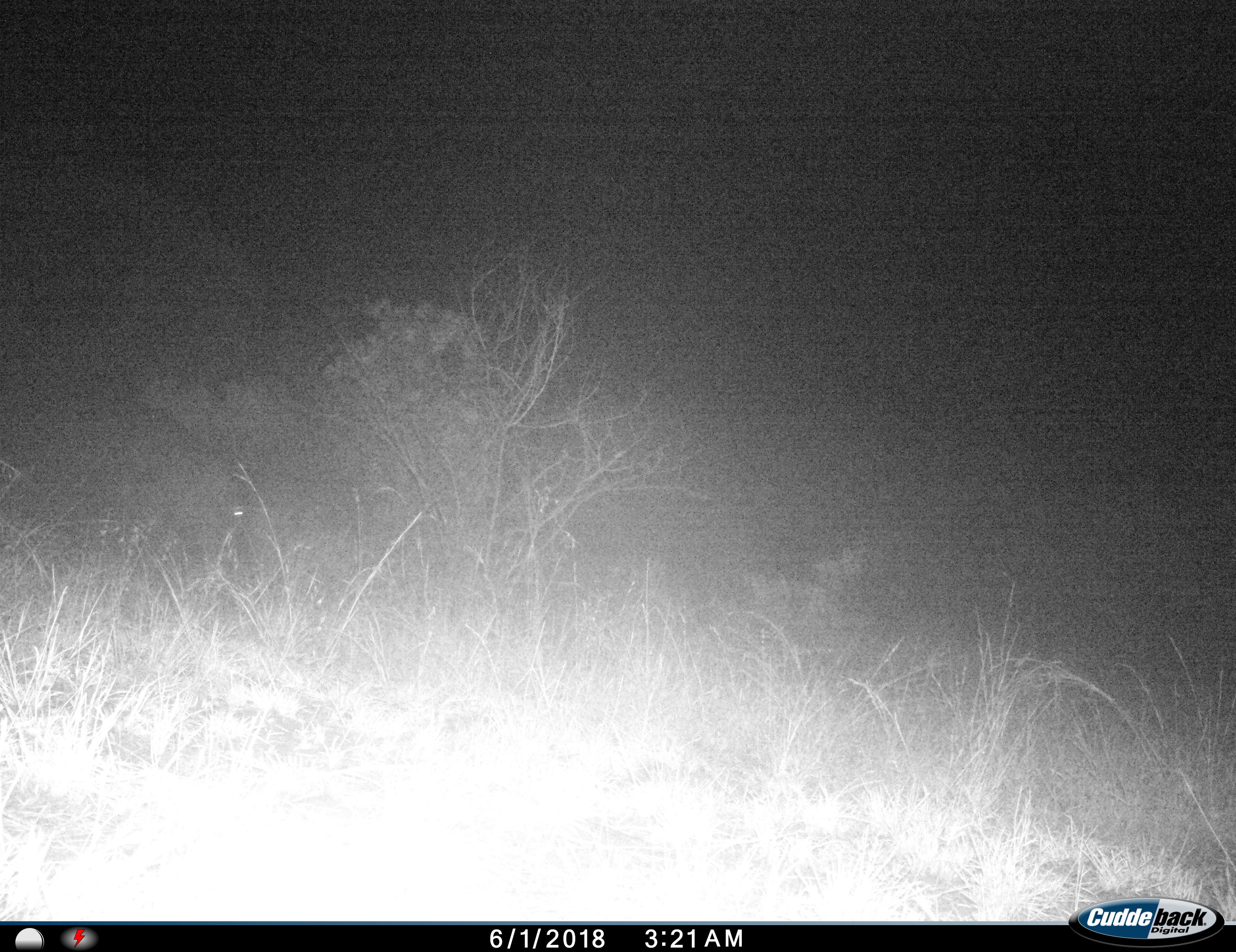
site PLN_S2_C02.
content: unidentified animal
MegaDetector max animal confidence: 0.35